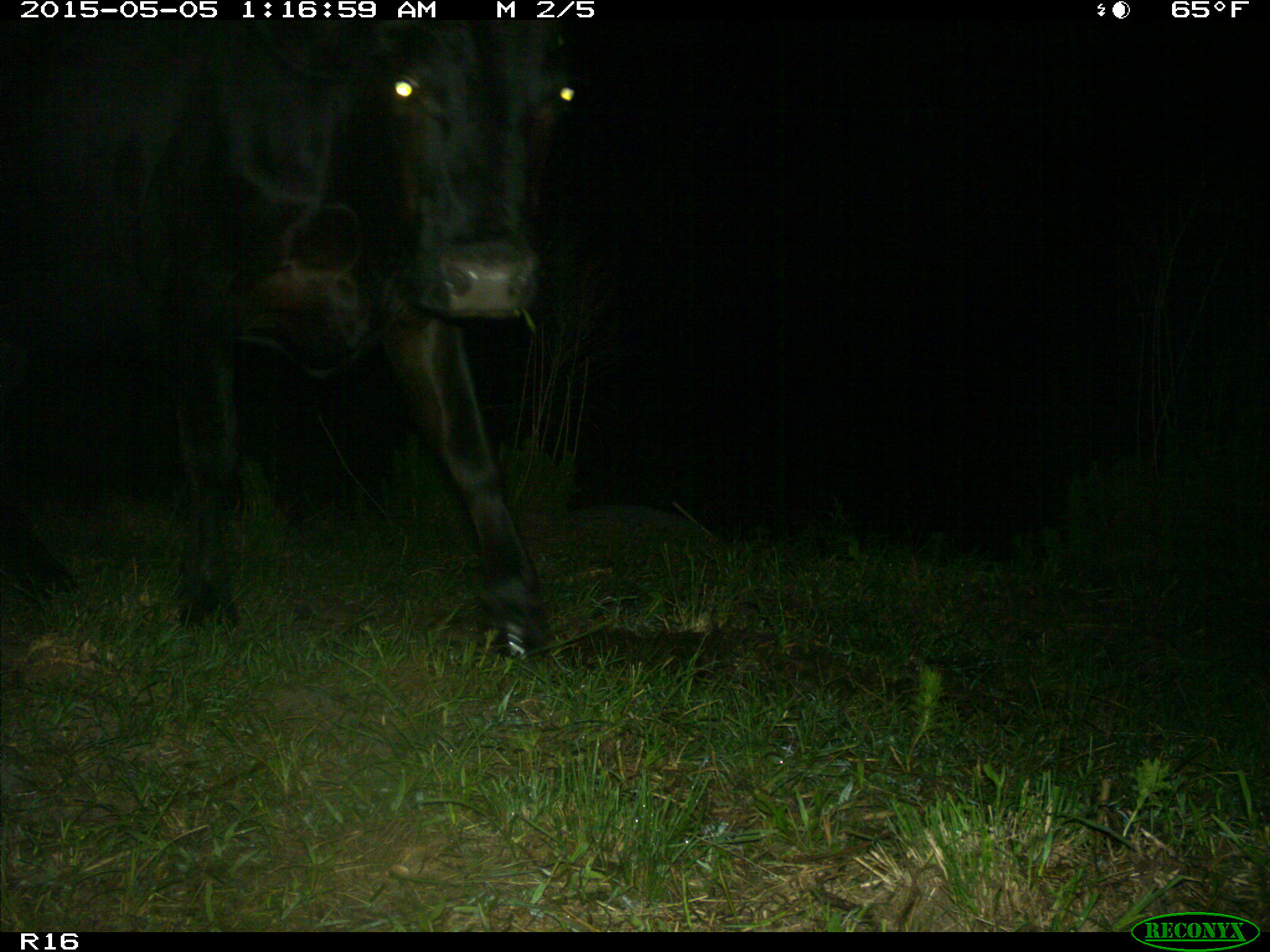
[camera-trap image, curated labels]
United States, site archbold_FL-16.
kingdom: Animalia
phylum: Chordata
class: Mammalia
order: Artiodactyla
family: Bovidae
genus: Bos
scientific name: Bos taurus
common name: domestic cow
Bos taurus (domestic cow).